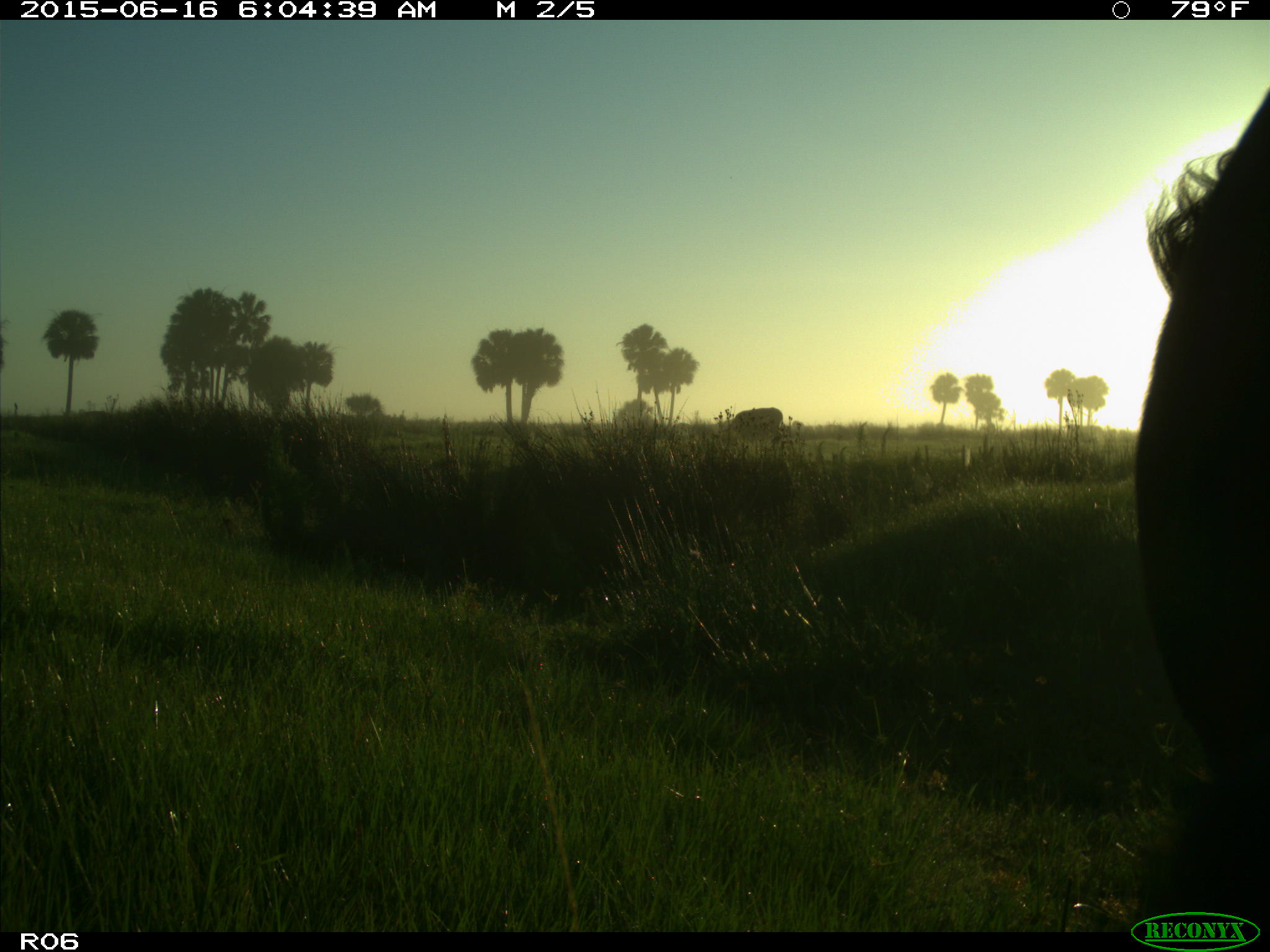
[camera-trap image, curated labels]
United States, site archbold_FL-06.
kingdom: Animalia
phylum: Chordata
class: Mammalia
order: Artiodactyla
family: Bovidae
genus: Bos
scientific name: Bos taurus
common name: domestic cow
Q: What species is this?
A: Bos taurus (domestic cow).